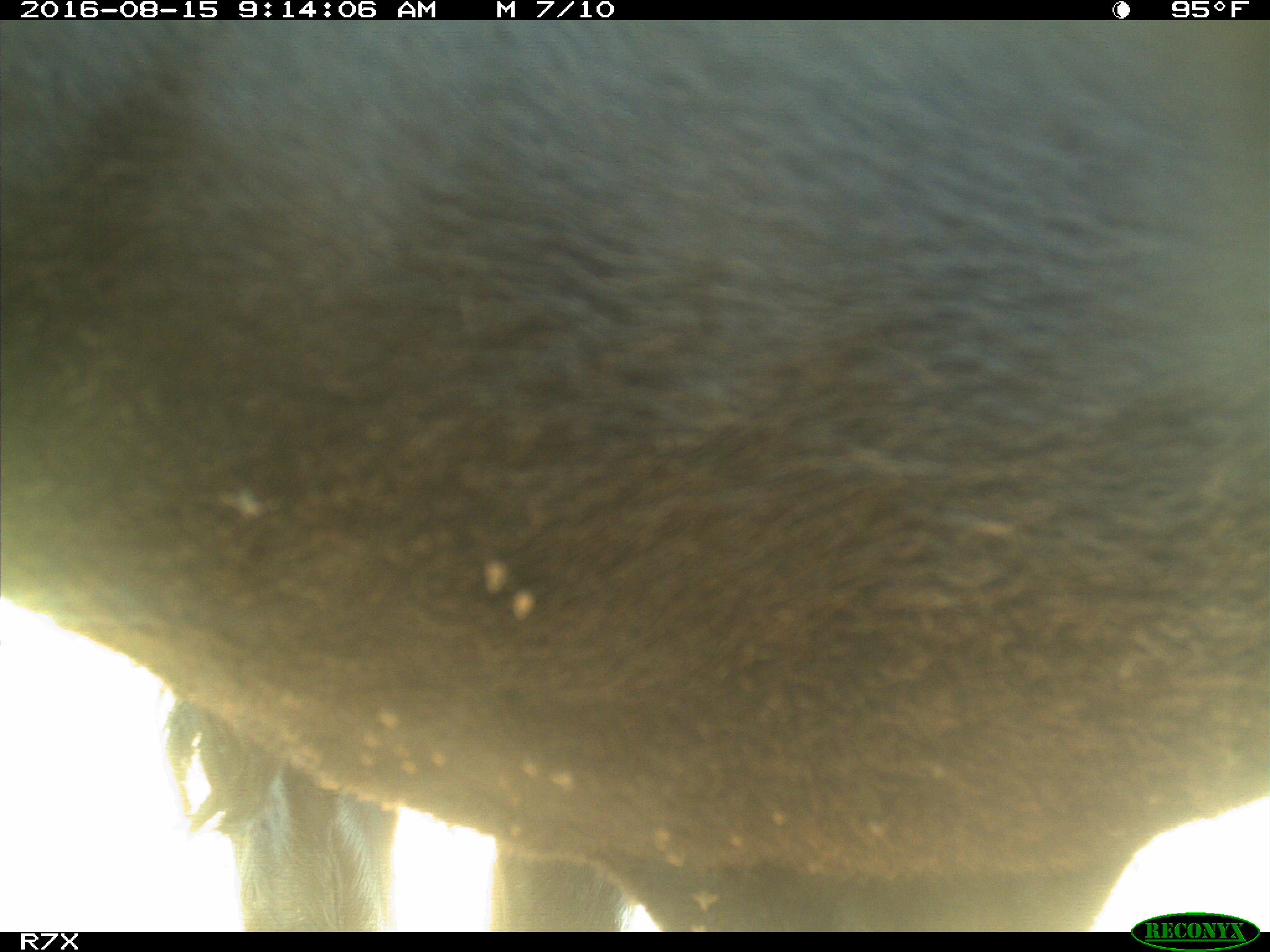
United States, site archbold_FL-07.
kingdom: Animalia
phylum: Chordata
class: Mammalia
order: Artiodactyla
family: Bovidae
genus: Bos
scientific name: Bos taurus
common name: domestic cow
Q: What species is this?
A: Bos taurus (domestic cow).